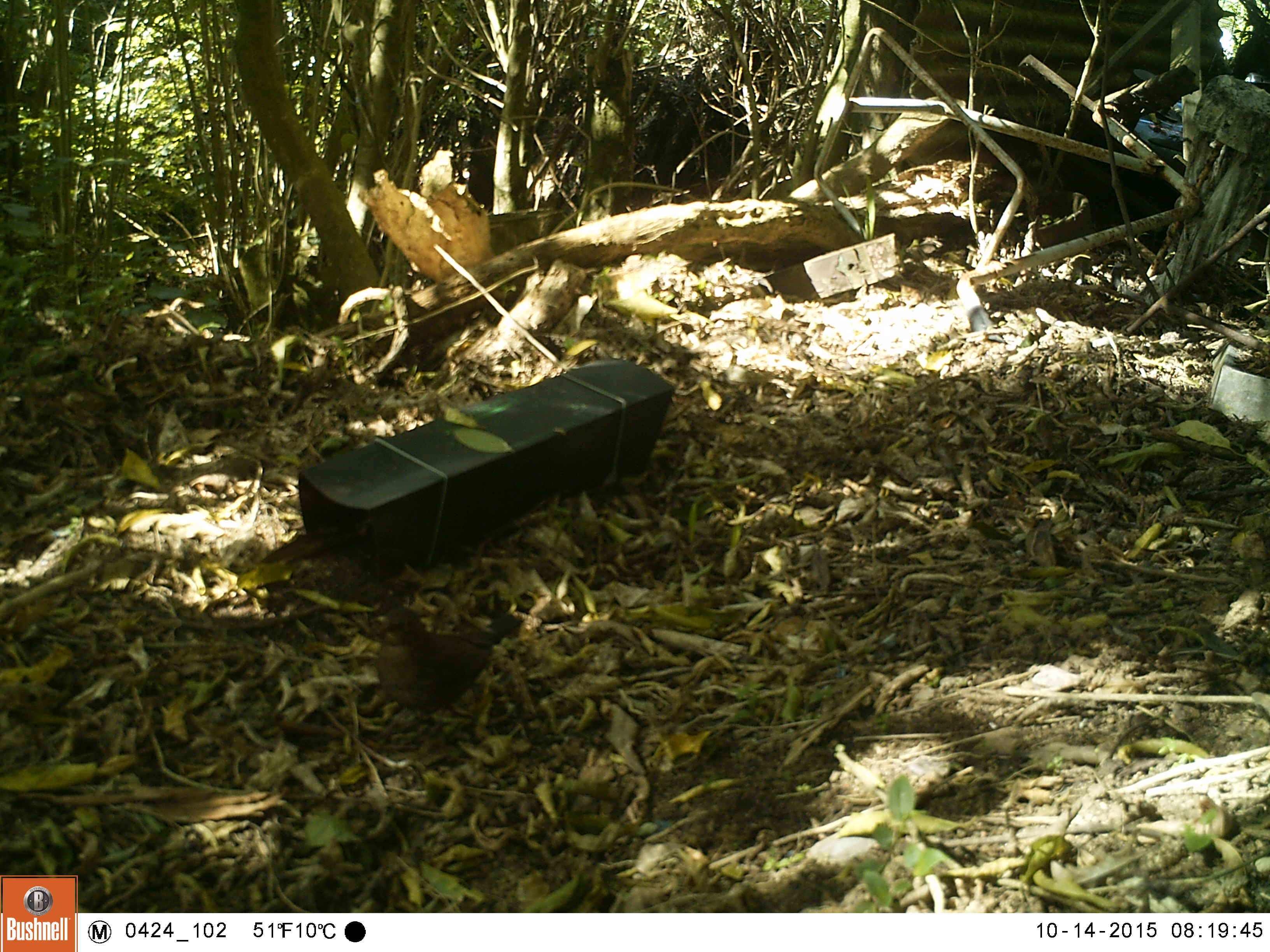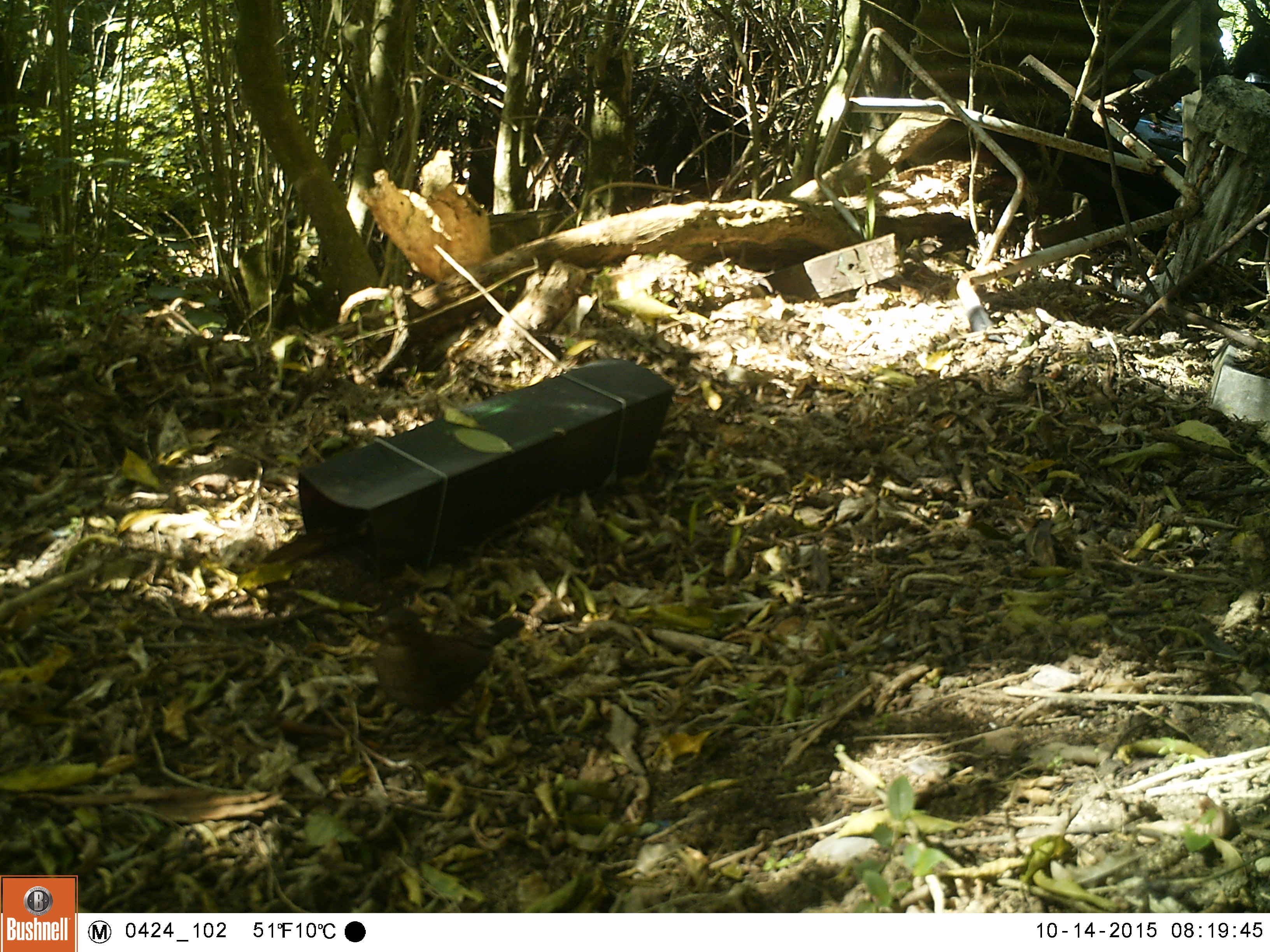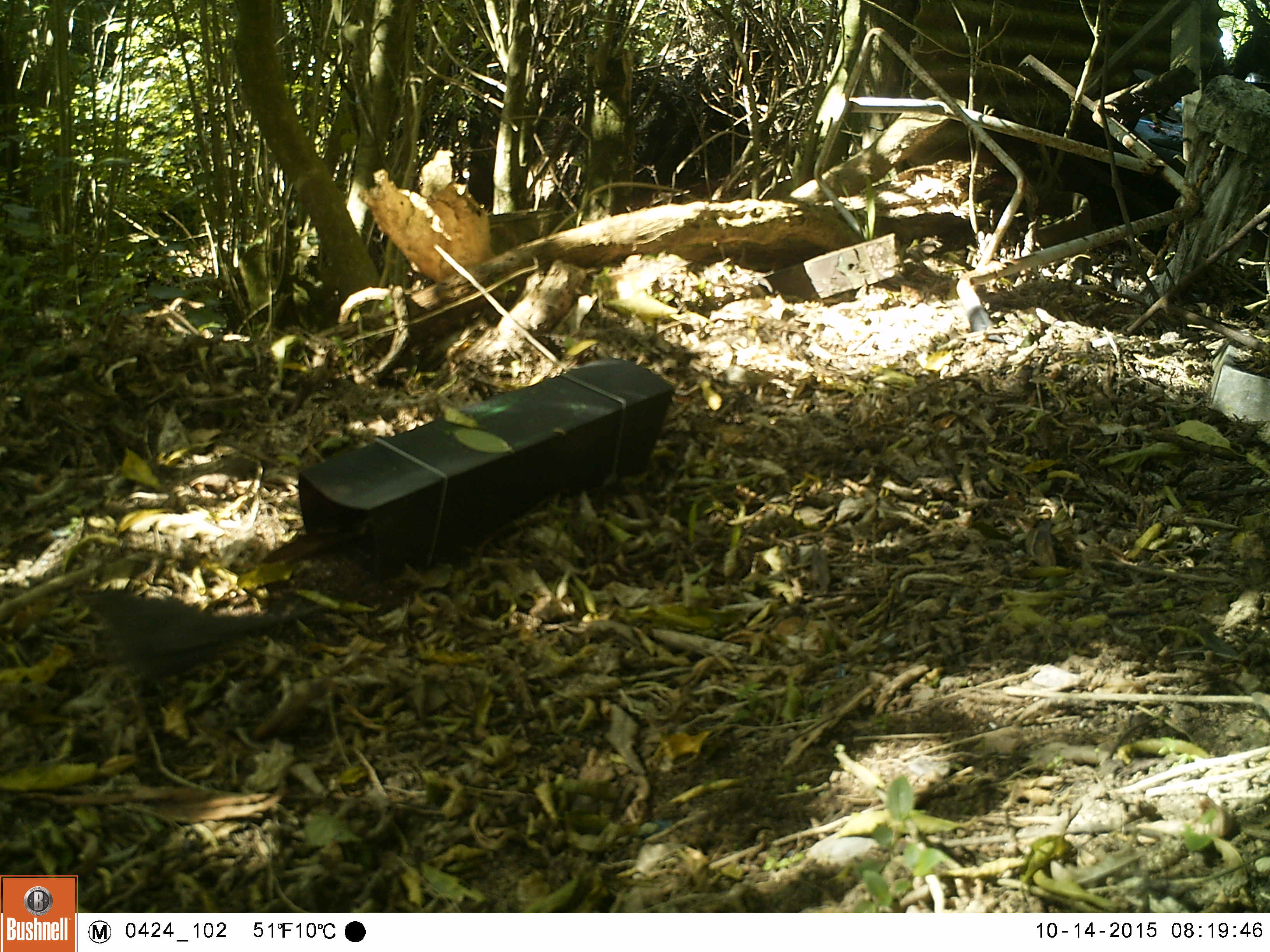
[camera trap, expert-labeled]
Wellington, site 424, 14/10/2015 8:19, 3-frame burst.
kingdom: Animalia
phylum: Chordata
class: Aves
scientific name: Aves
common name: bird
Bird (Aves).